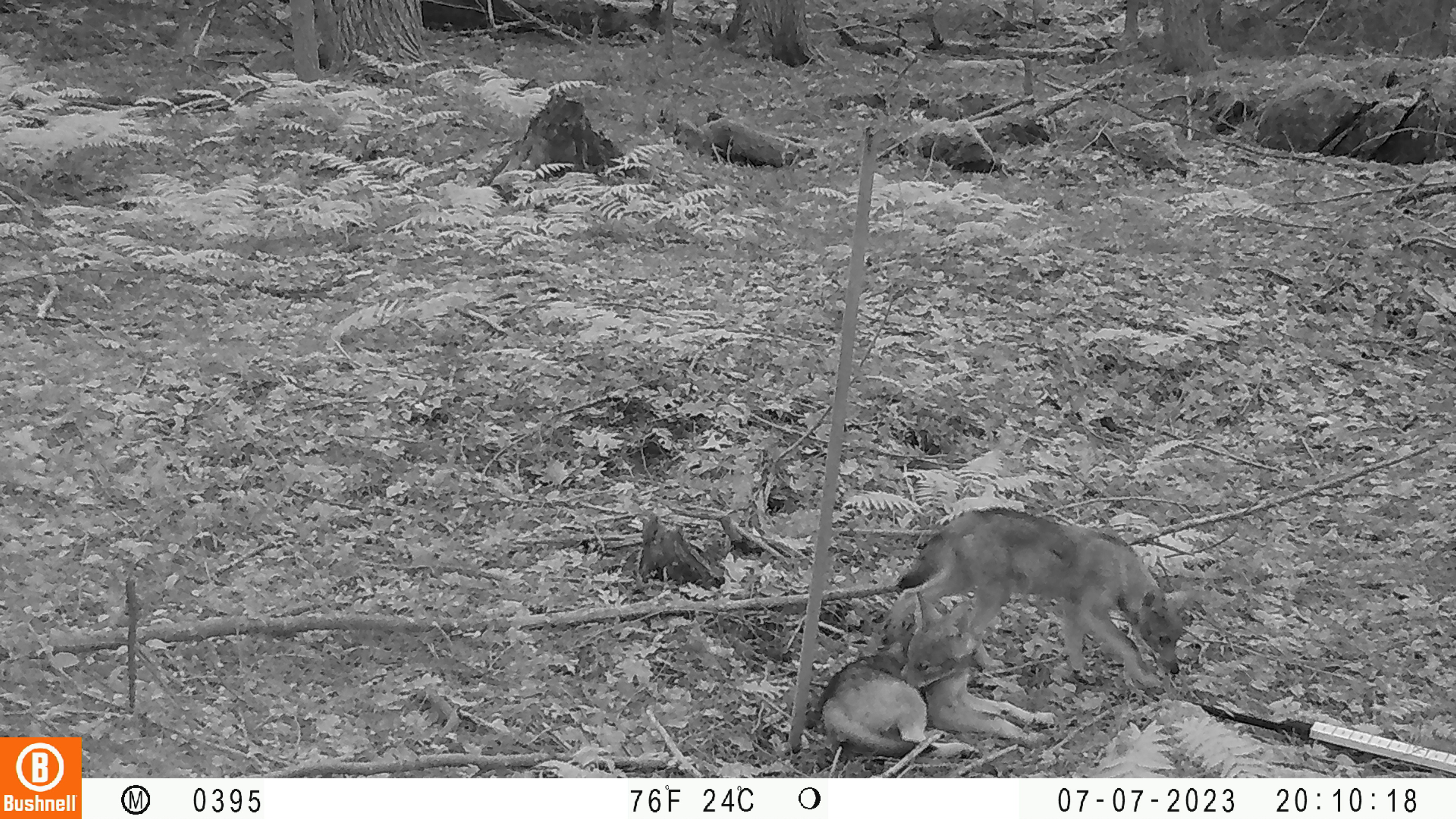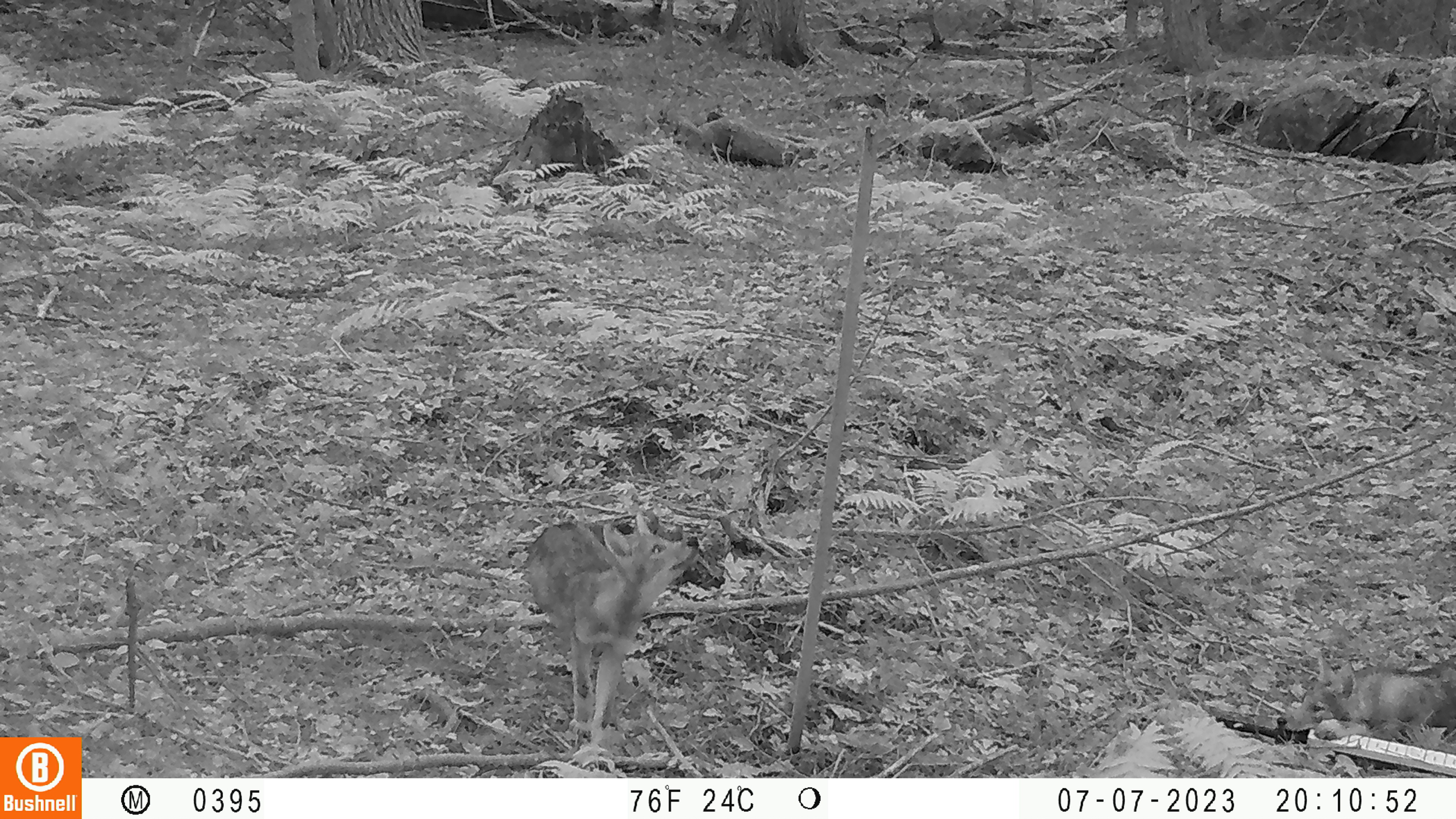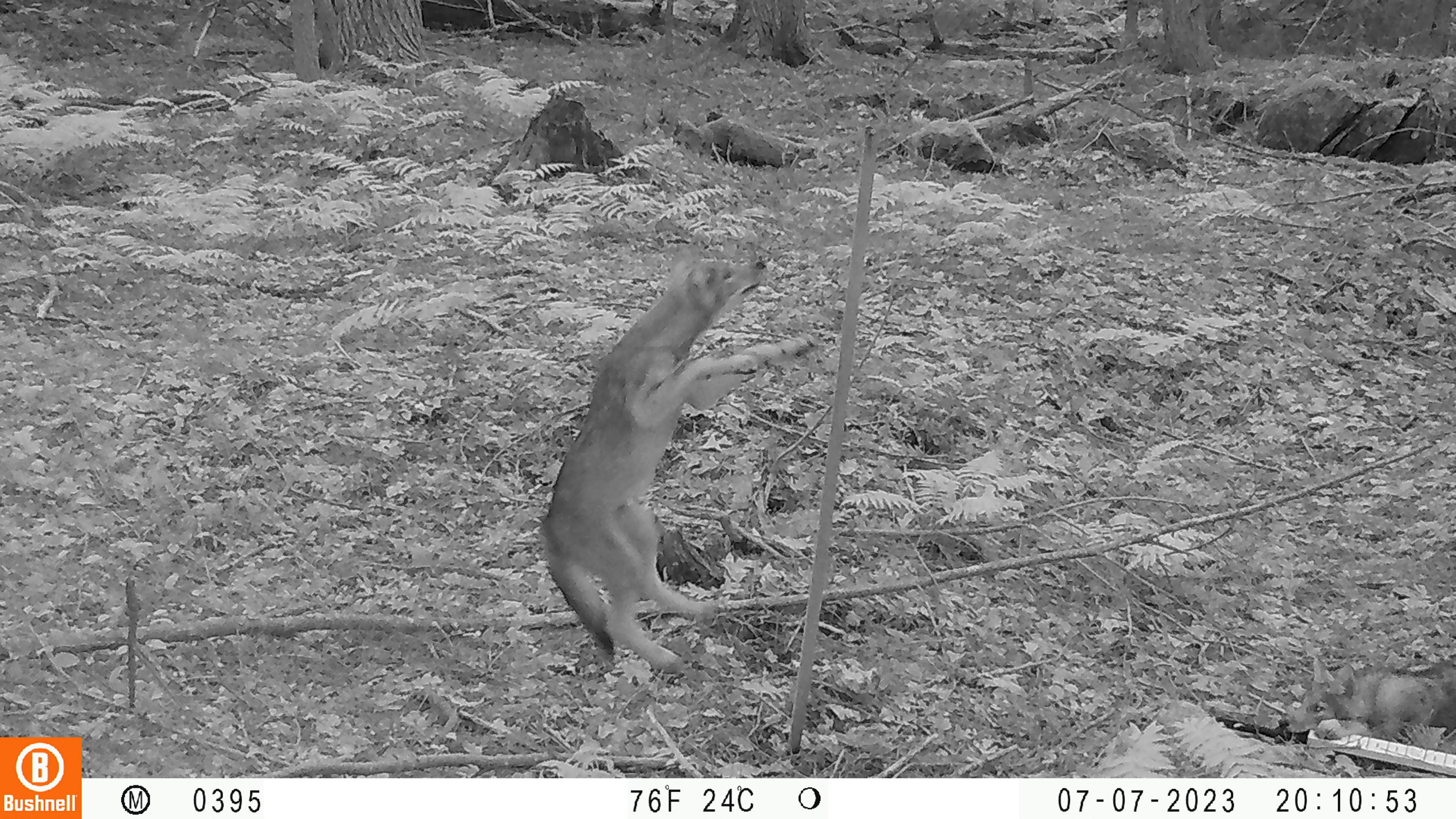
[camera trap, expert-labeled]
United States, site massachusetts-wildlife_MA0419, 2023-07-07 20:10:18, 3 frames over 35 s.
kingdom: Animalia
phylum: Chordata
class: Mammalia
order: Carnivora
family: Canidae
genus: Urocyon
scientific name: Urocyon cinereoargenteus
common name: gray fox